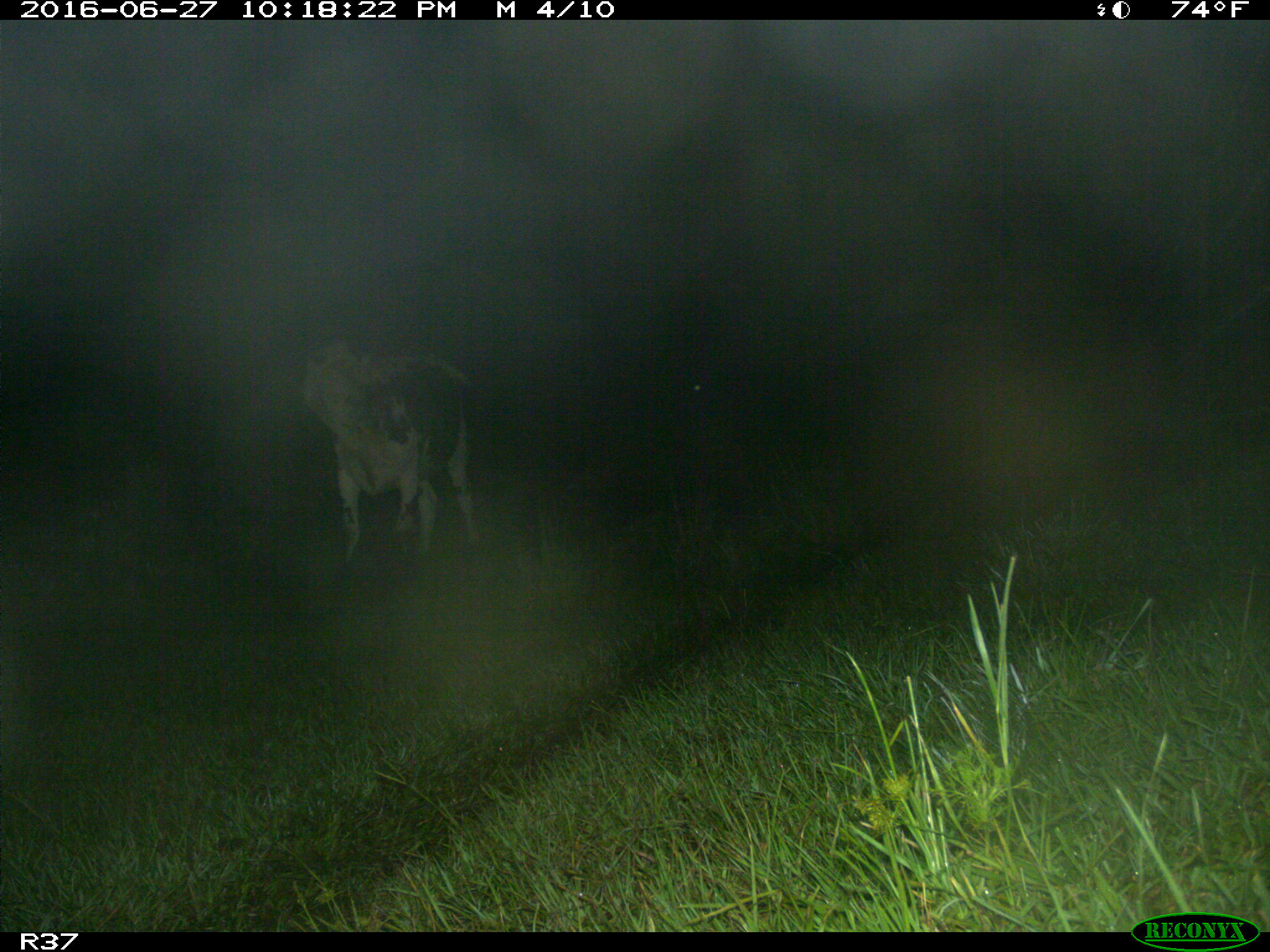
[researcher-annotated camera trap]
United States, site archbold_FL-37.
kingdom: Animalia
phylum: Chordata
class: Mammalia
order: Artiodactyla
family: Bovidae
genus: Bos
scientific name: Bos taurus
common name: domestic cow